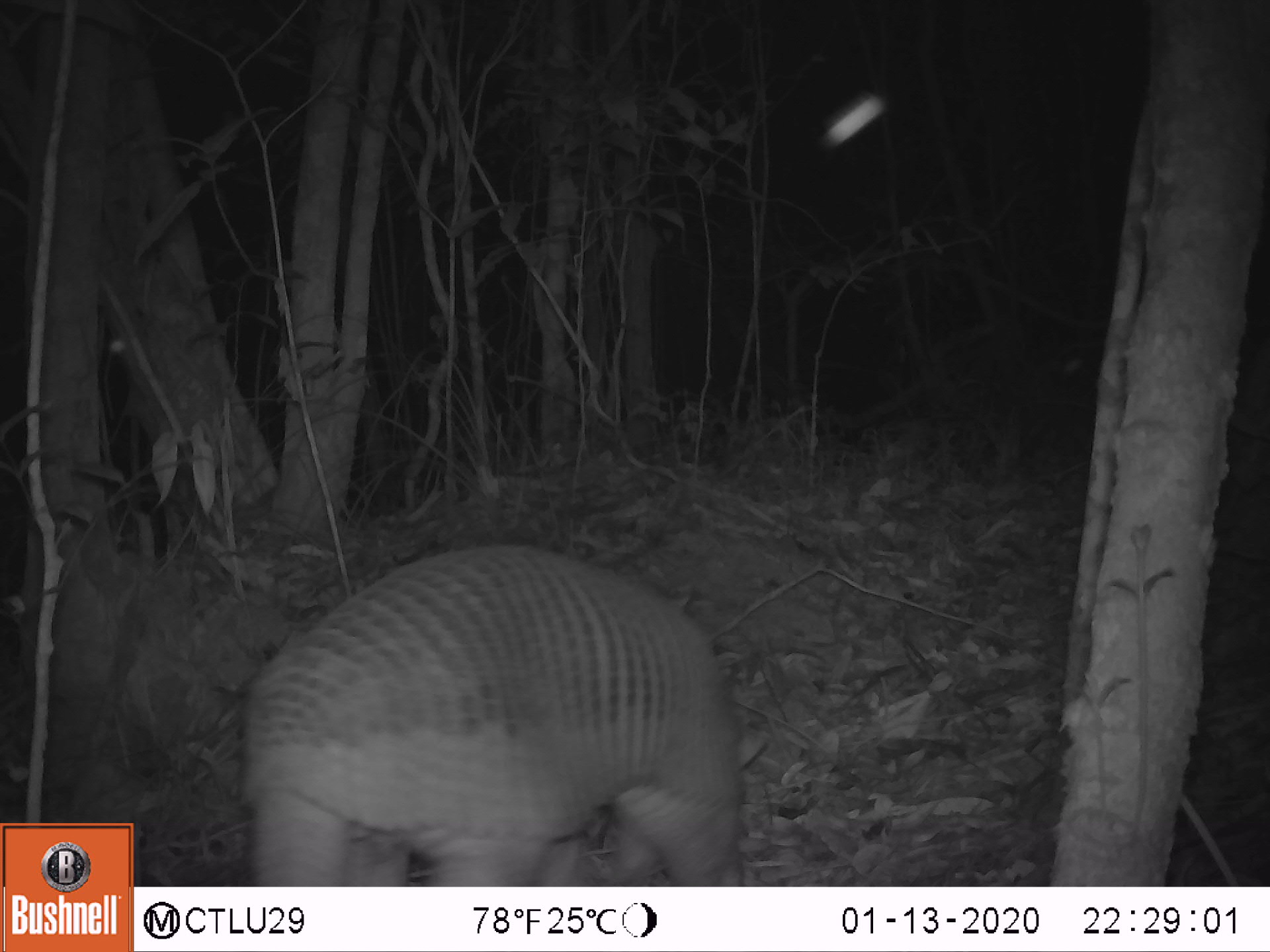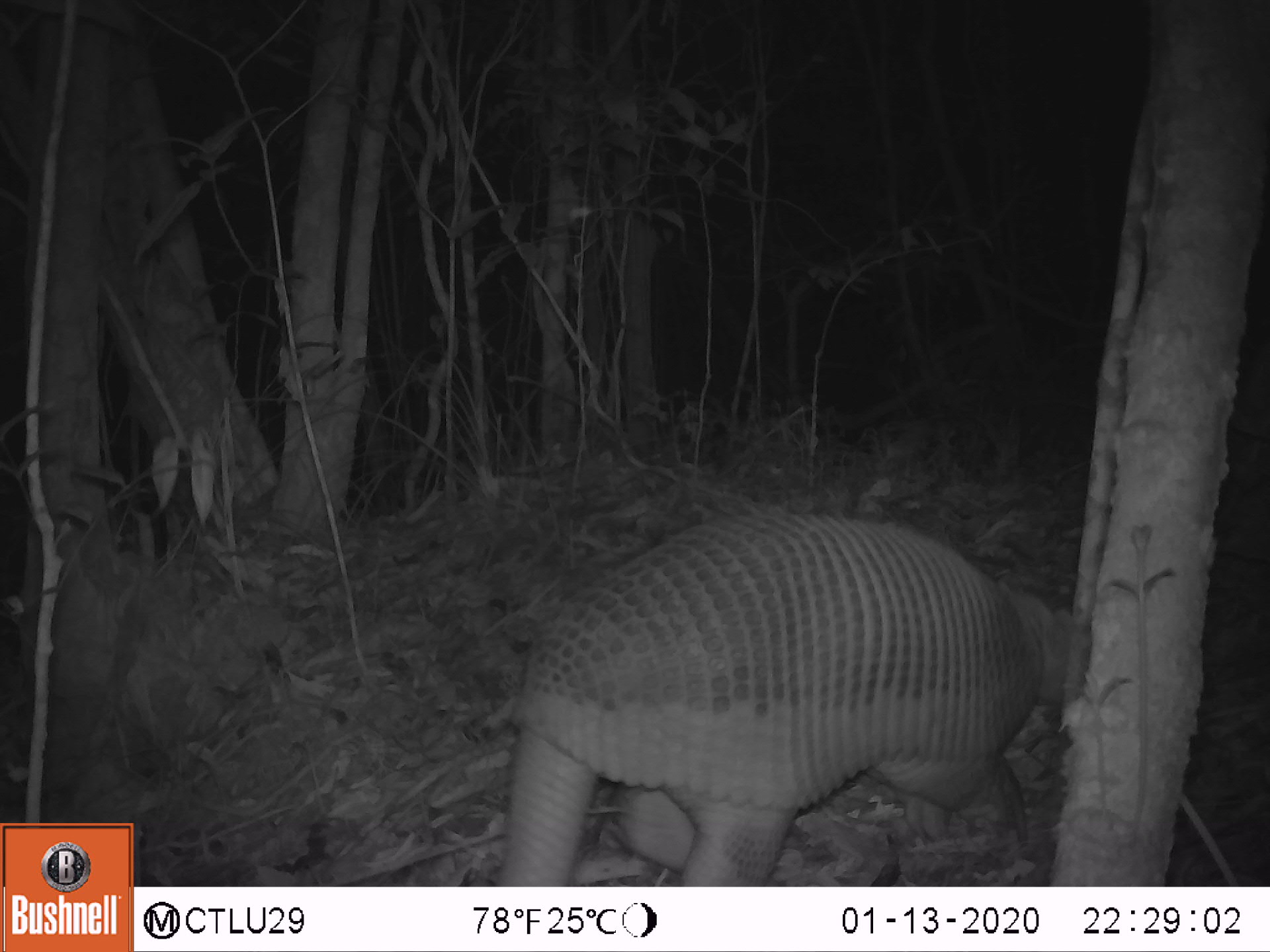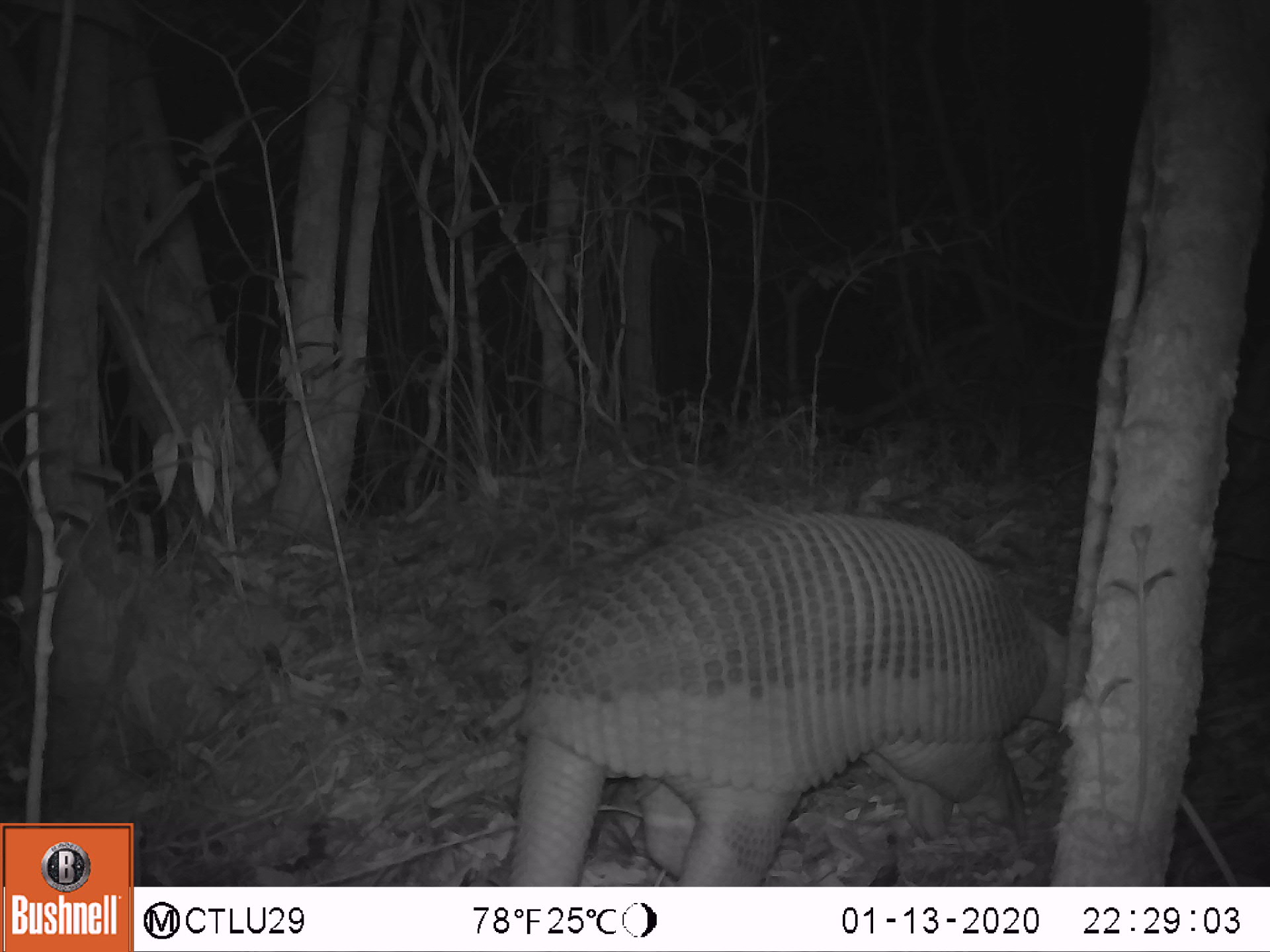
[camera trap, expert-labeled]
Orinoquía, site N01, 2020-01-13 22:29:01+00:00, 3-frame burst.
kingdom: Animalia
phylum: Chordata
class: Mammalia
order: Cingulata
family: Chlamyphoridae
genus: Priodontes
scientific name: Priodontes maximus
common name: giant armadillo